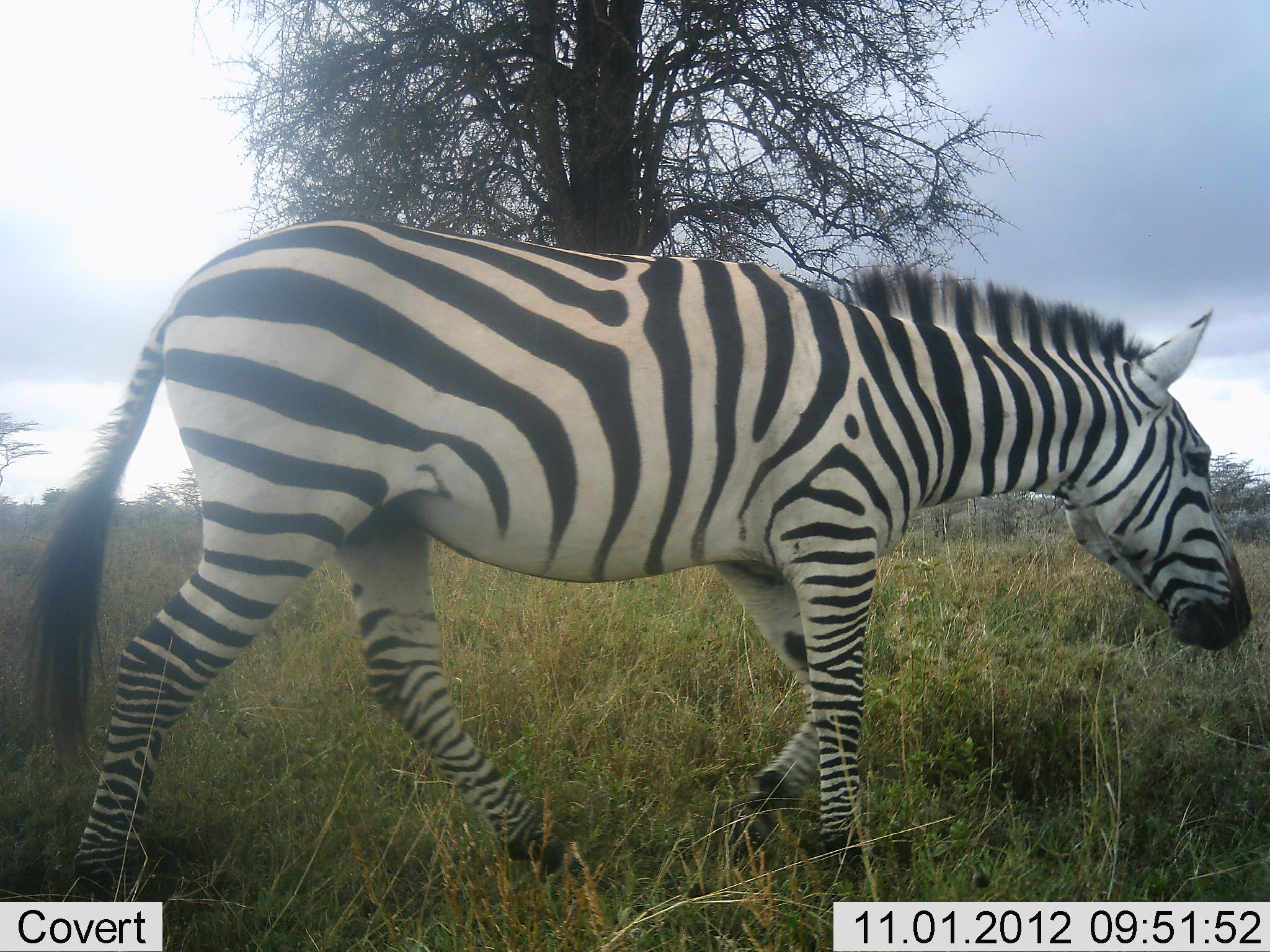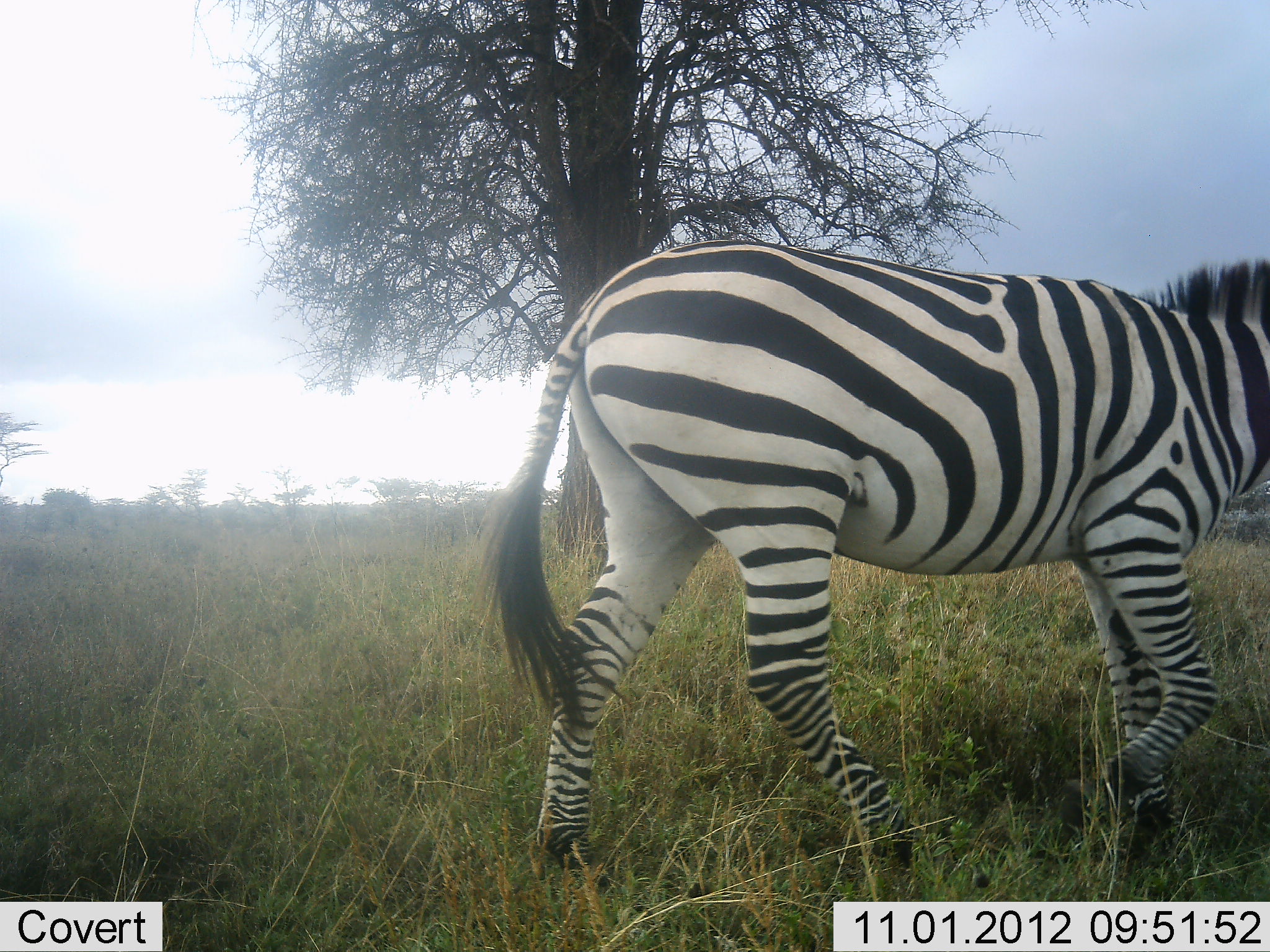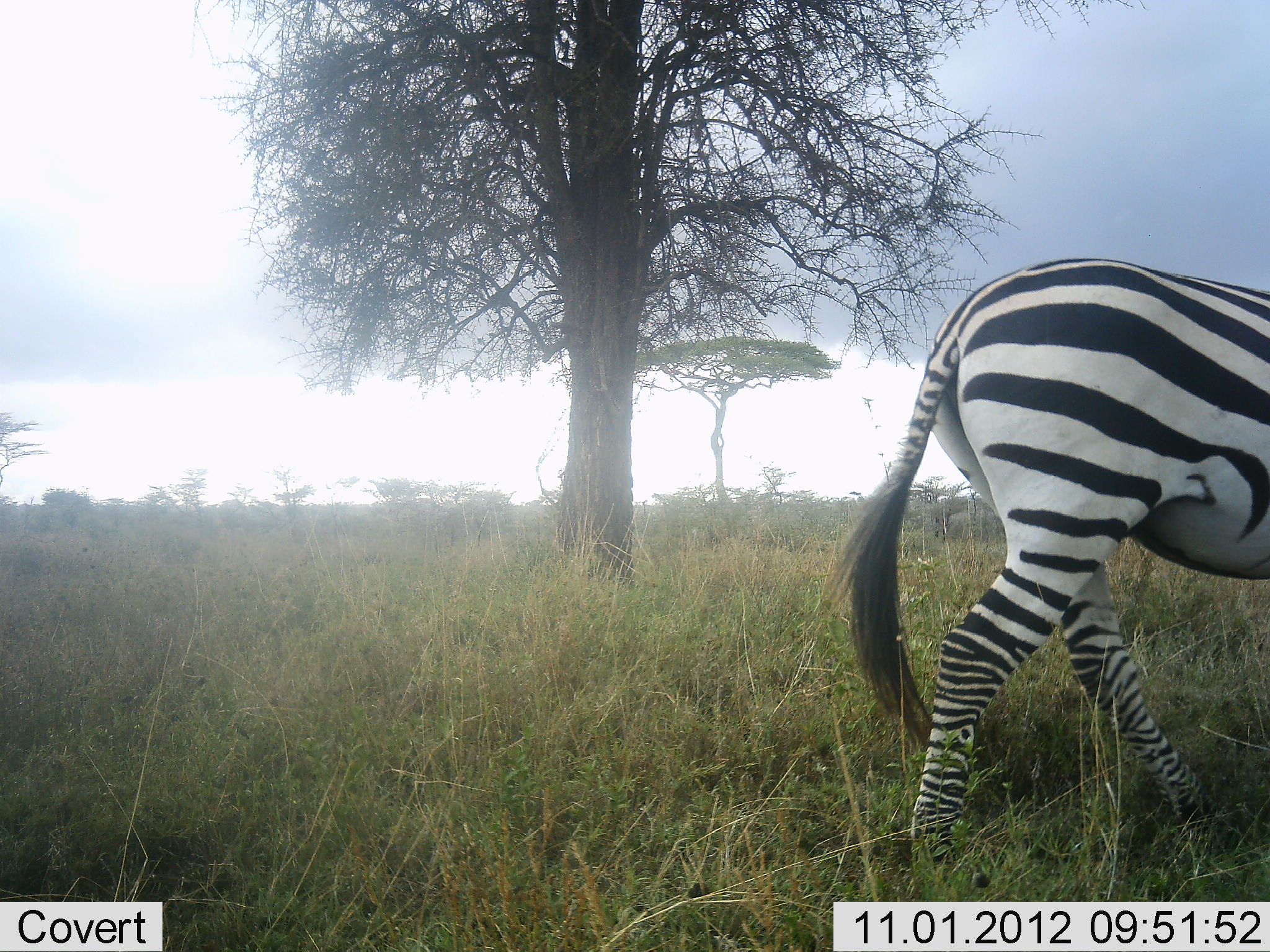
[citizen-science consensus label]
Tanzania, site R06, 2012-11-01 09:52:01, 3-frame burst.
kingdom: Animalia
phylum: Chordata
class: Mammalia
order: Perissodactyla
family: Equidae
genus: Equus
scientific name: Equus quagga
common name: plains zebra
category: zebra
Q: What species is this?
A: Zebra (plains zebra) (Equus quagga).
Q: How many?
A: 1.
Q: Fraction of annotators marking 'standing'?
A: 0%.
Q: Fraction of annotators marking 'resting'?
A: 0%.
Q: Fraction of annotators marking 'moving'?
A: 100%.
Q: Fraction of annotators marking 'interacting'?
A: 0%.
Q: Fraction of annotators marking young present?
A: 0%.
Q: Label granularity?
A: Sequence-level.